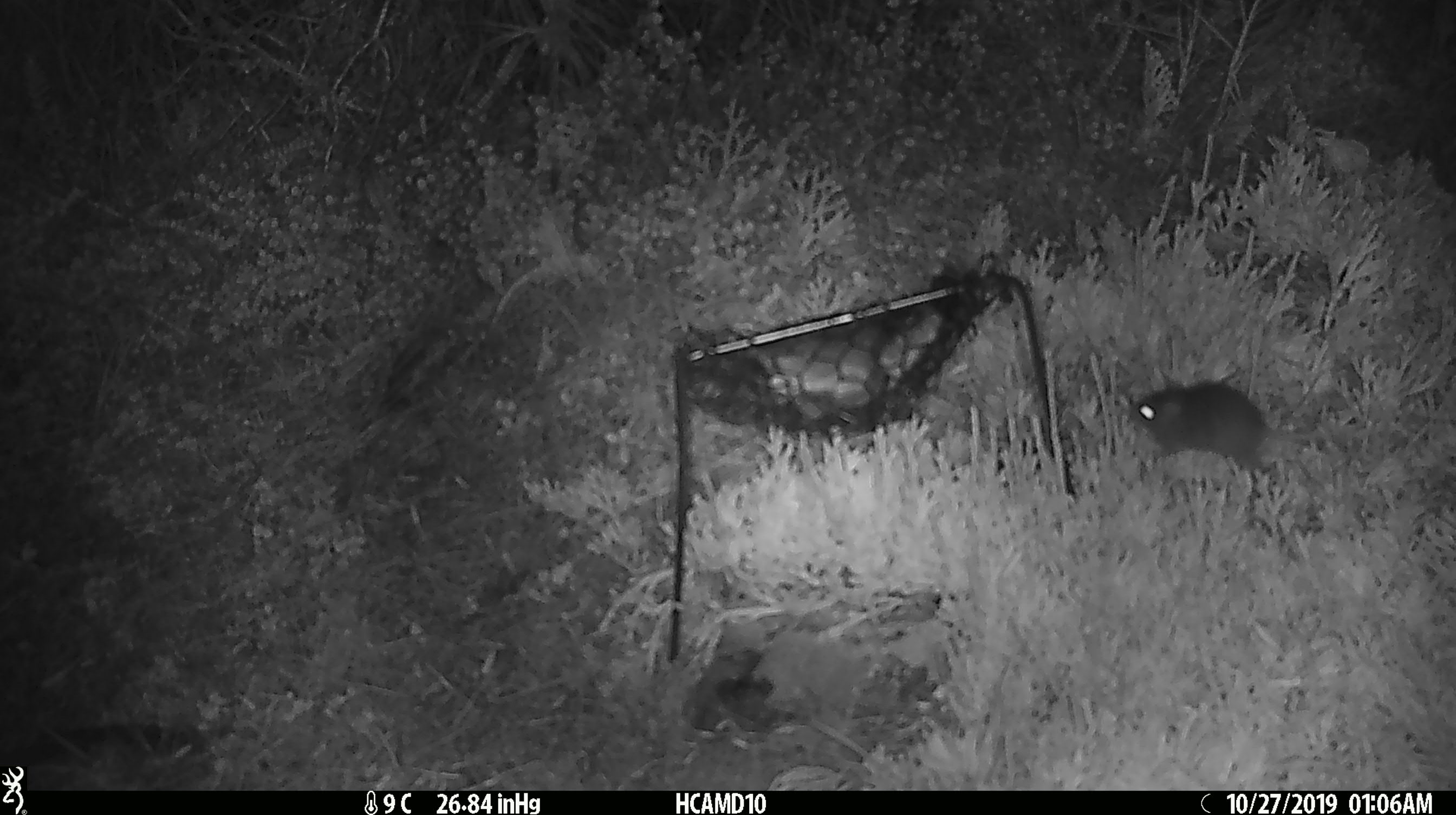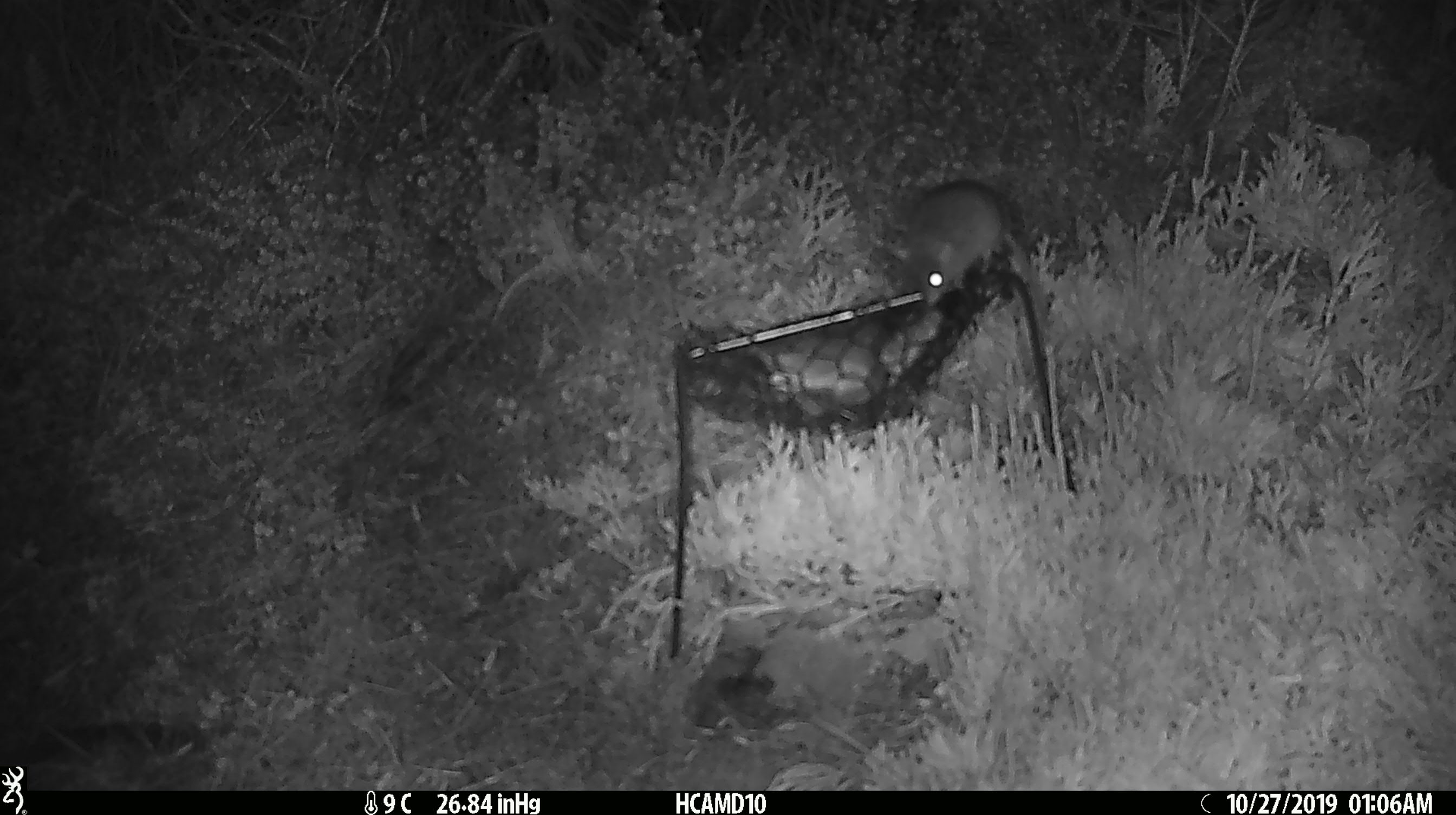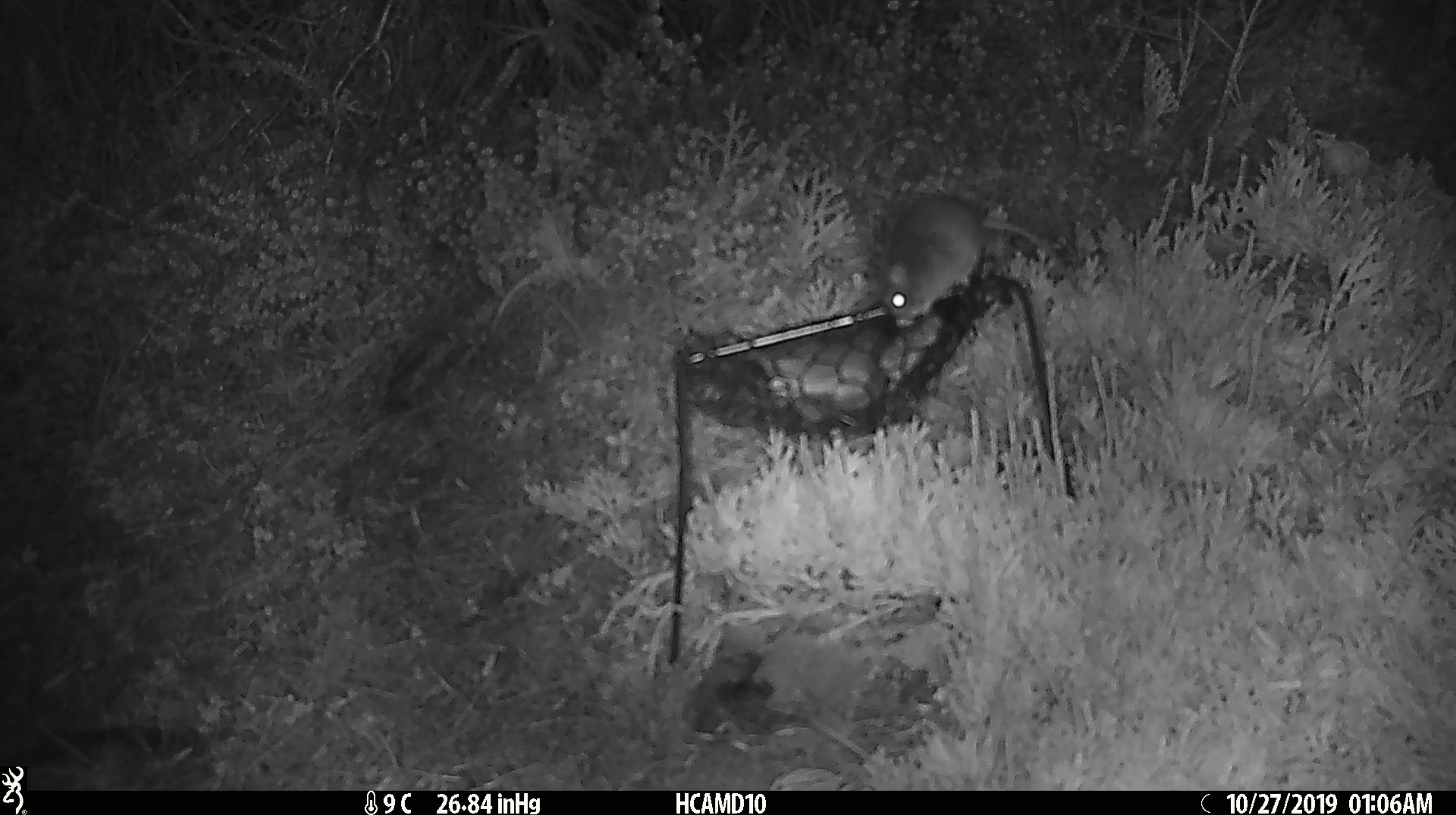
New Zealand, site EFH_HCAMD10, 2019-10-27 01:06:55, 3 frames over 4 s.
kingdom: Animalia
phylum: Chordata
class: Mammalia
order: Rodentia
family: Muridae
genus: Mus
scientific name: Mus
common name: mouse